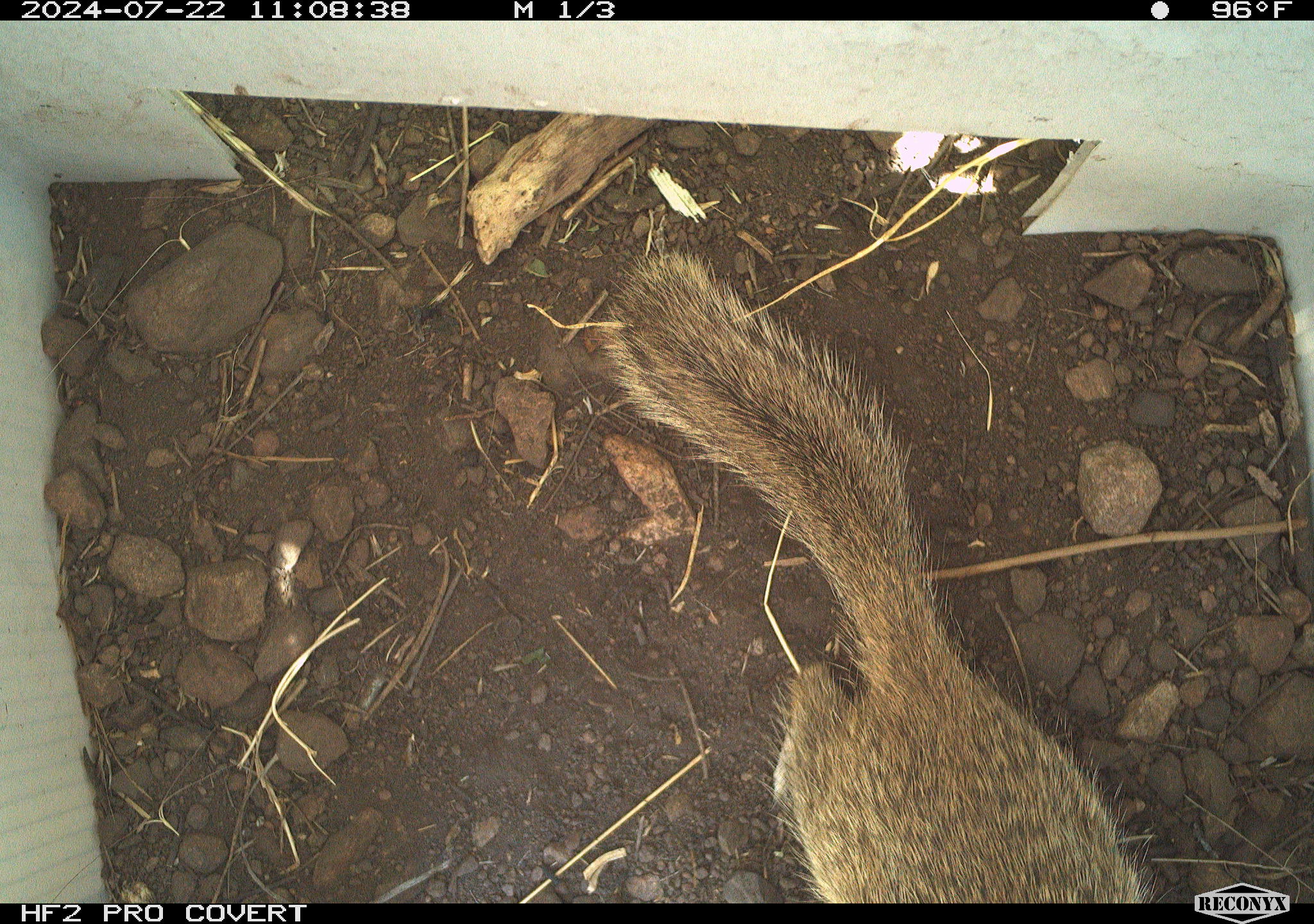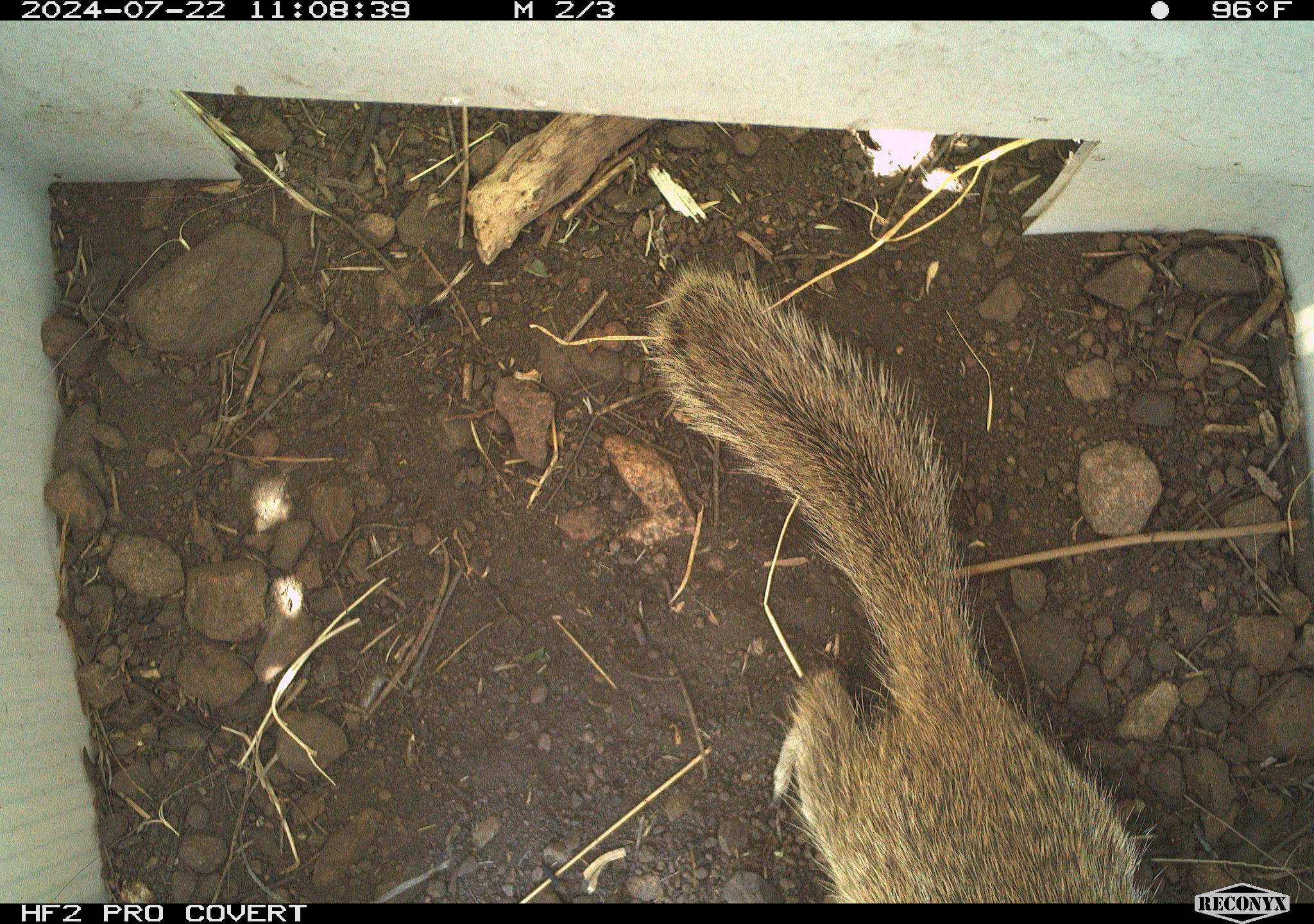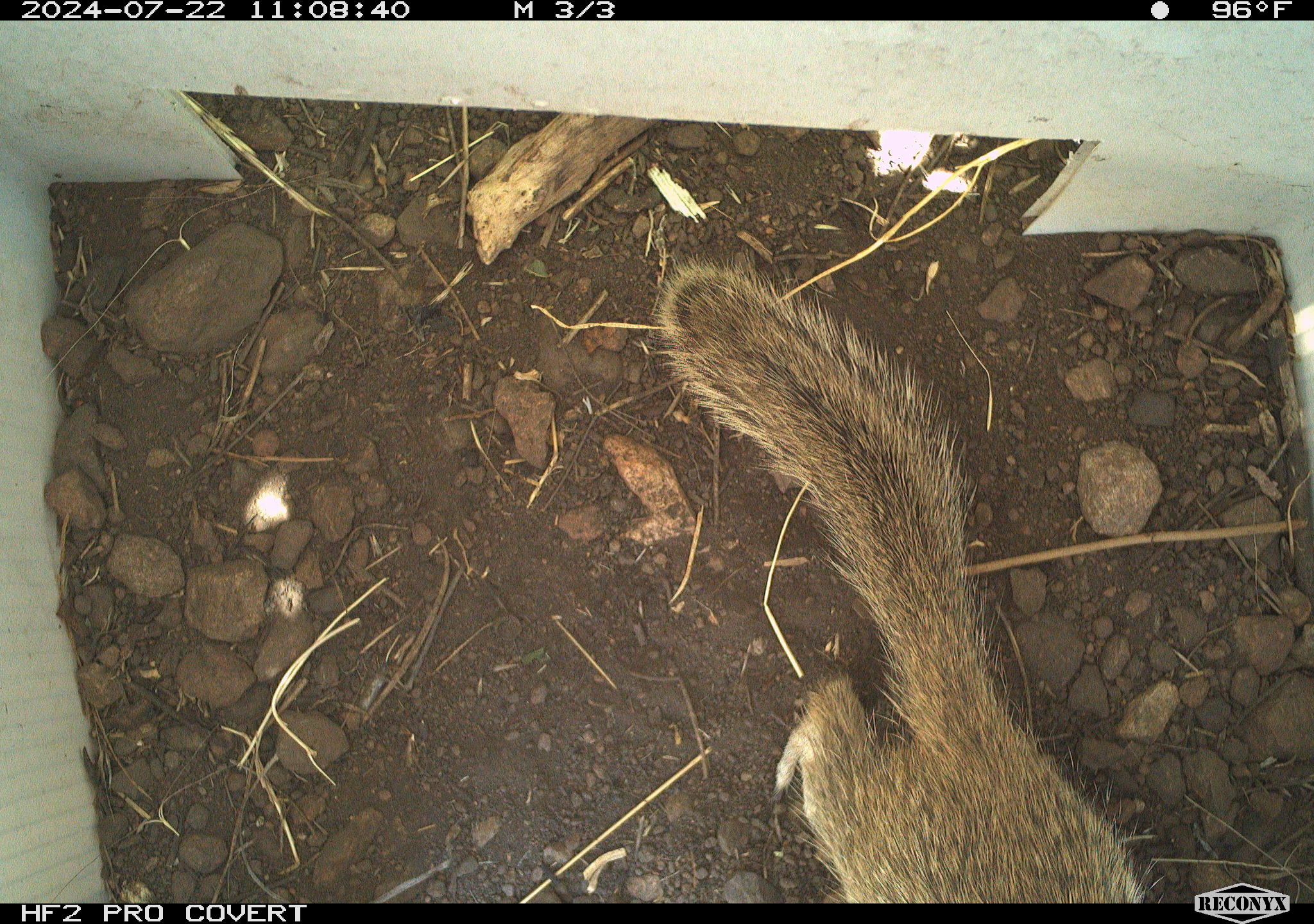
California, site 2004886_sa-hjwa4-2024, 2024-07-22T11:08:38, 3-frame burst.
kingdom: Animalia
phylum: Chordata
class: Mammalia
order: Rodentia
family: Sciuridae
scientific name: Sciuridae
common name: squirrels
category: sciuridae family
Sciuridae family (squirrels) (Sciuridae).